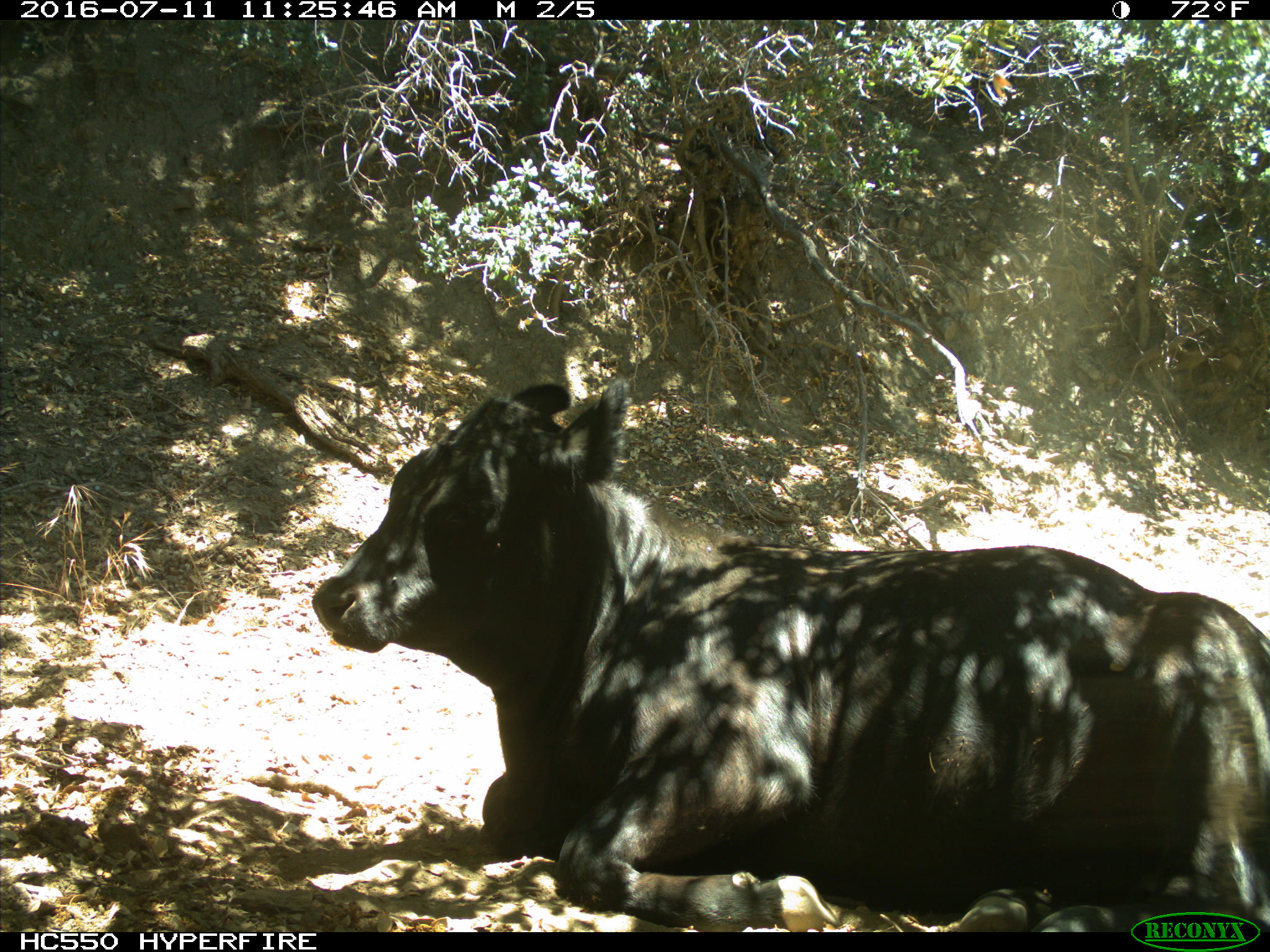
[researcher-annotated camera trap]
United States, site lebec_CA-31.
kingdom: Animalia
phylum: Chordata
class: Mammalia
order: Artiodactyla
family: Bovidae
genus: Bos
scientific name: Bos taurus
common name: domestic cow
Bos taurus (domestic cow).